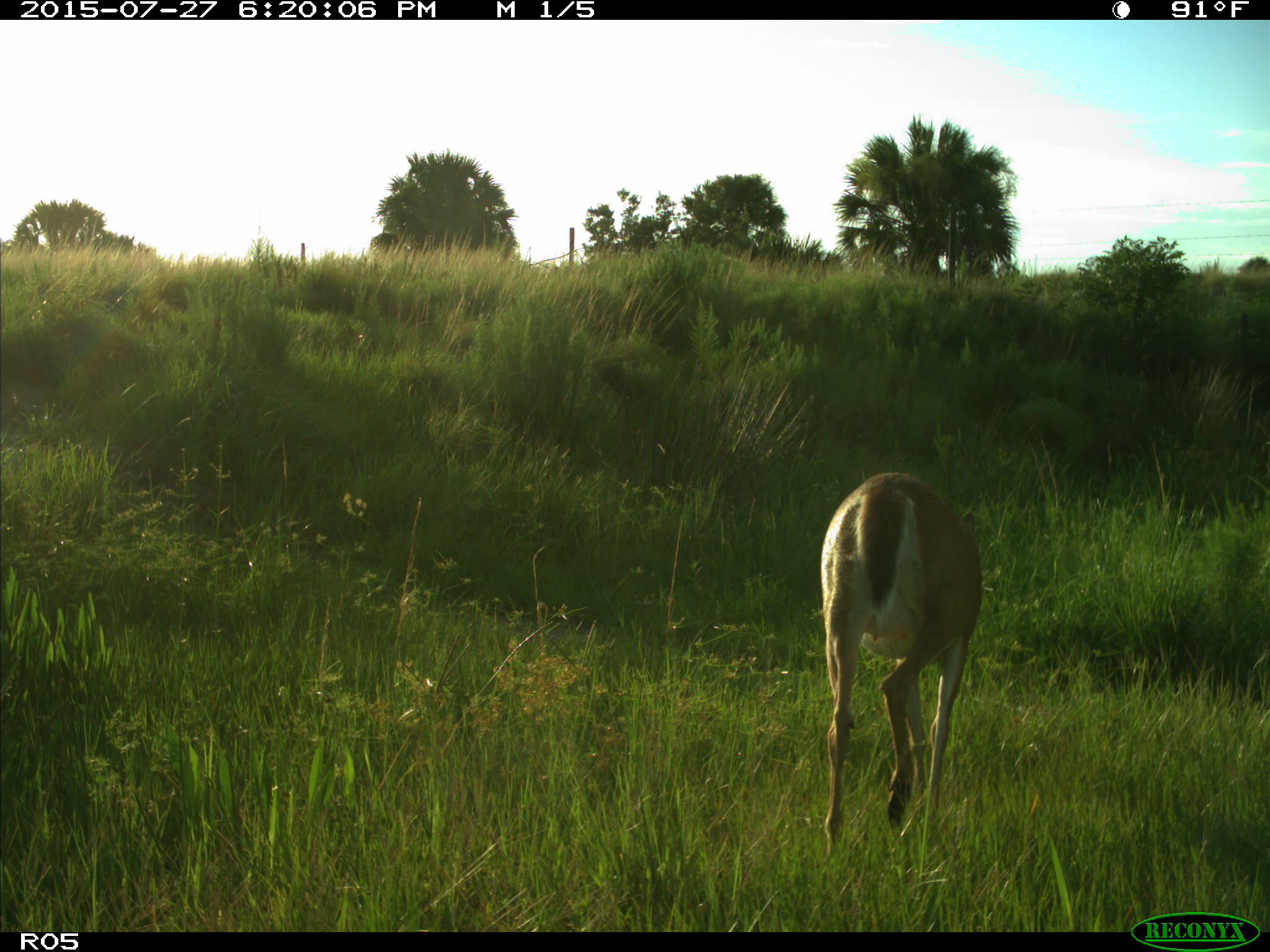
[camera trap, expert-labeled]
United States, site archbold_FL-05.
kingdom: Animalia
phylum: Chordata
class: Mammalia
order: Artiodactyla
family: Cervidae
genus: Odocoileus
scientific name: Odocoileus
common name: deer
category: unidentified deer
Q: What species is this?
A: Unidentified deer (deer) (Odocoileus).